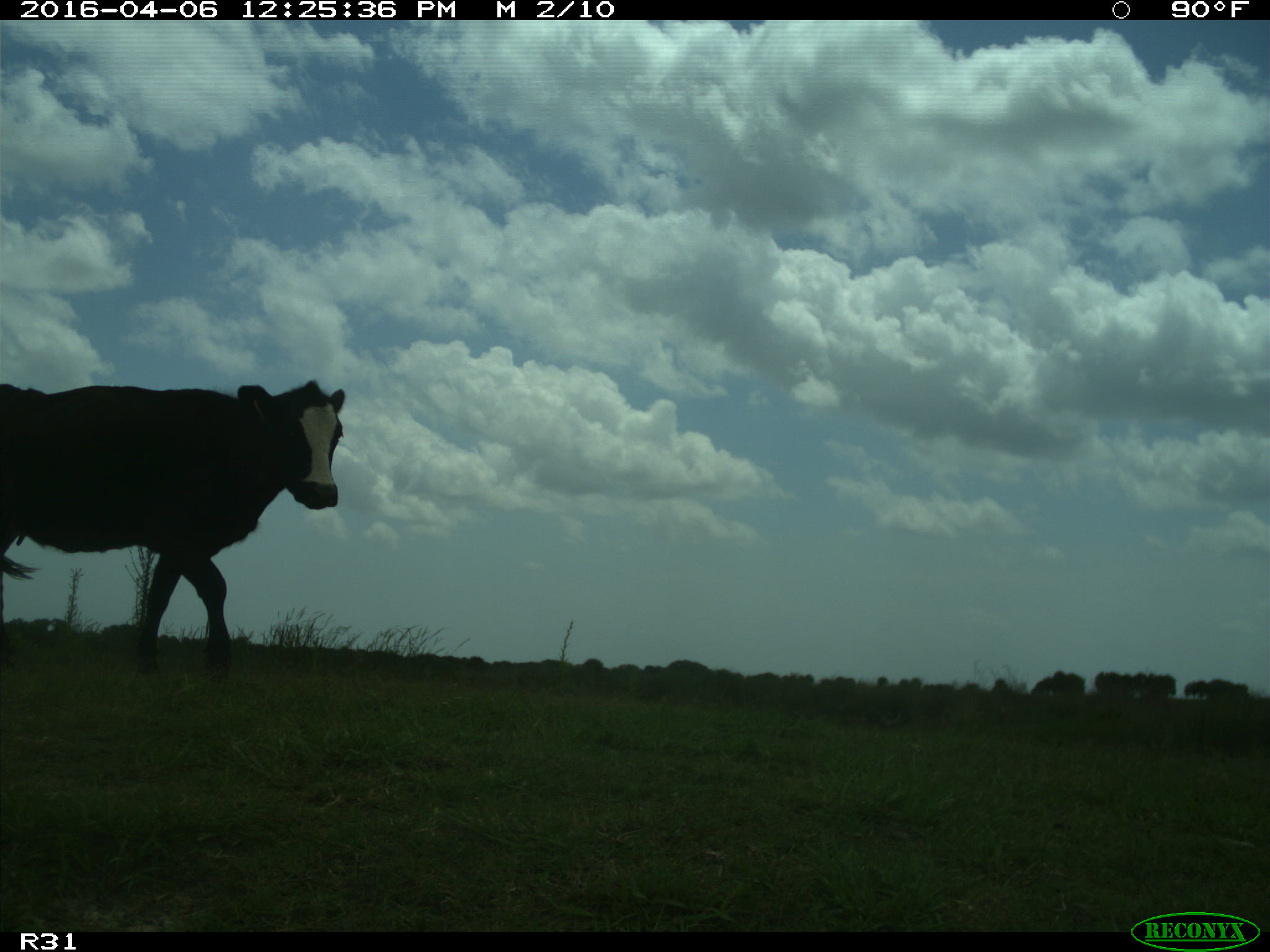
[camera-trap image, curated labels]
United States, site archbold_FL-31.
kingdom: Animalia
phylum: Chordata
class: Mammalia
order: Artiodactyla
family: Bovidae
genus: Bos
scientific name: Bos taurus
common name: domestic cow